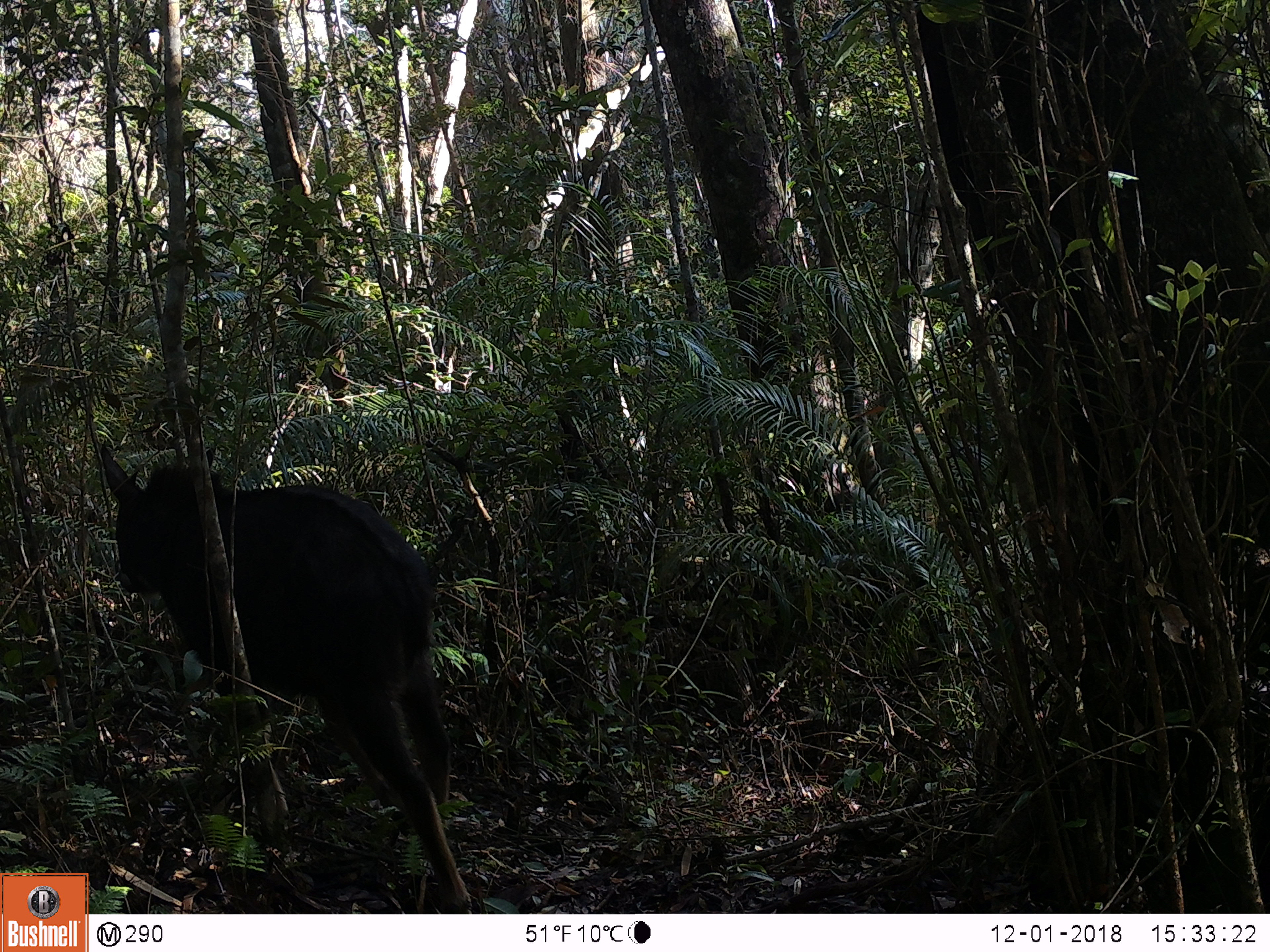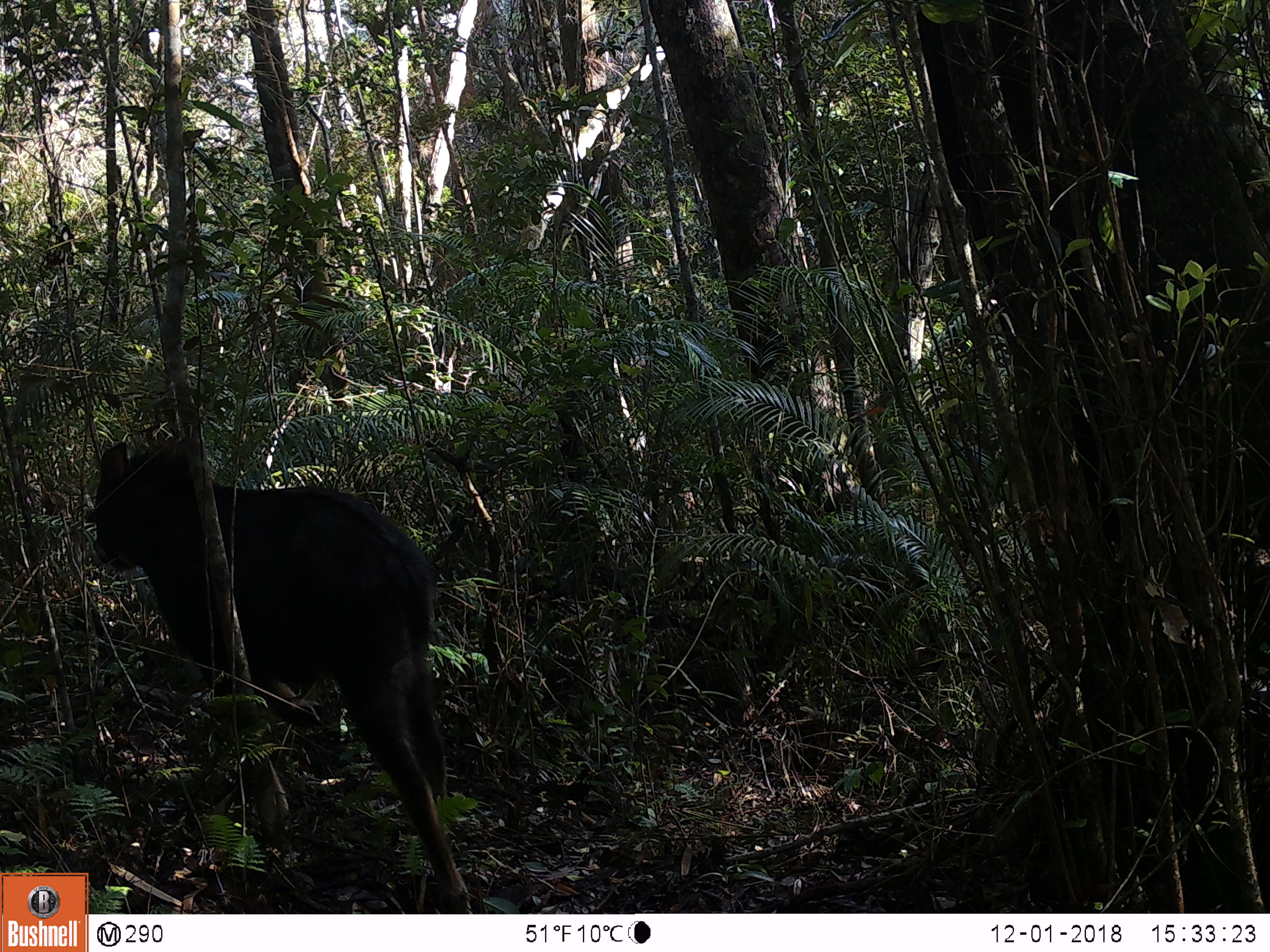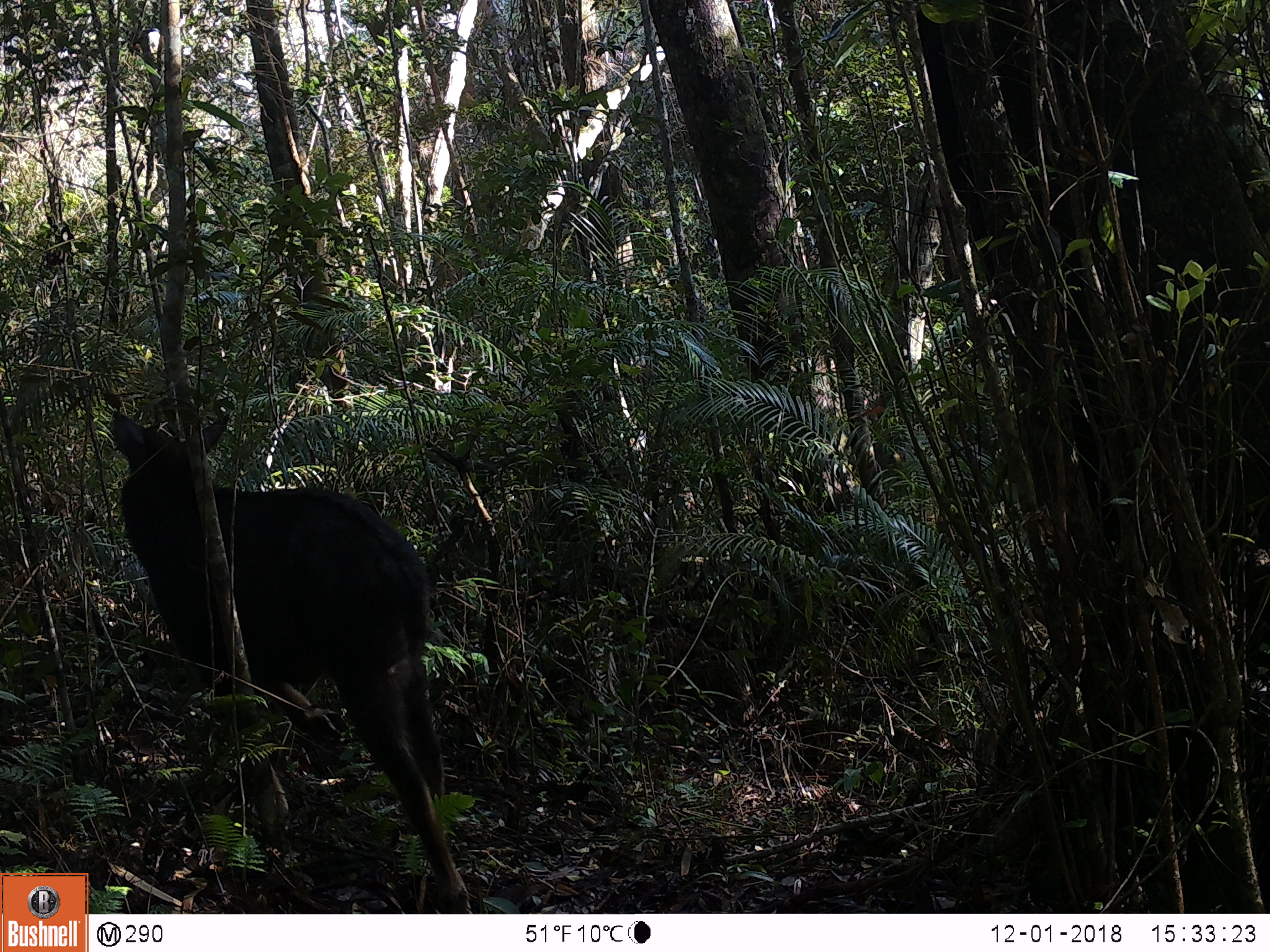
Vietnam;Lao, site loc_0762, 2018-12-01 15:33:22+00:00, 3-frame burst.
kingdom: Animalia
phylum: Chordata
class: Mammalia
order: Artiodactyla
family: Bovidae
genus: Capricornis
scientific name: Capricornis sumatraensis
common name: chinese serow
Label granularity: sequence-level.